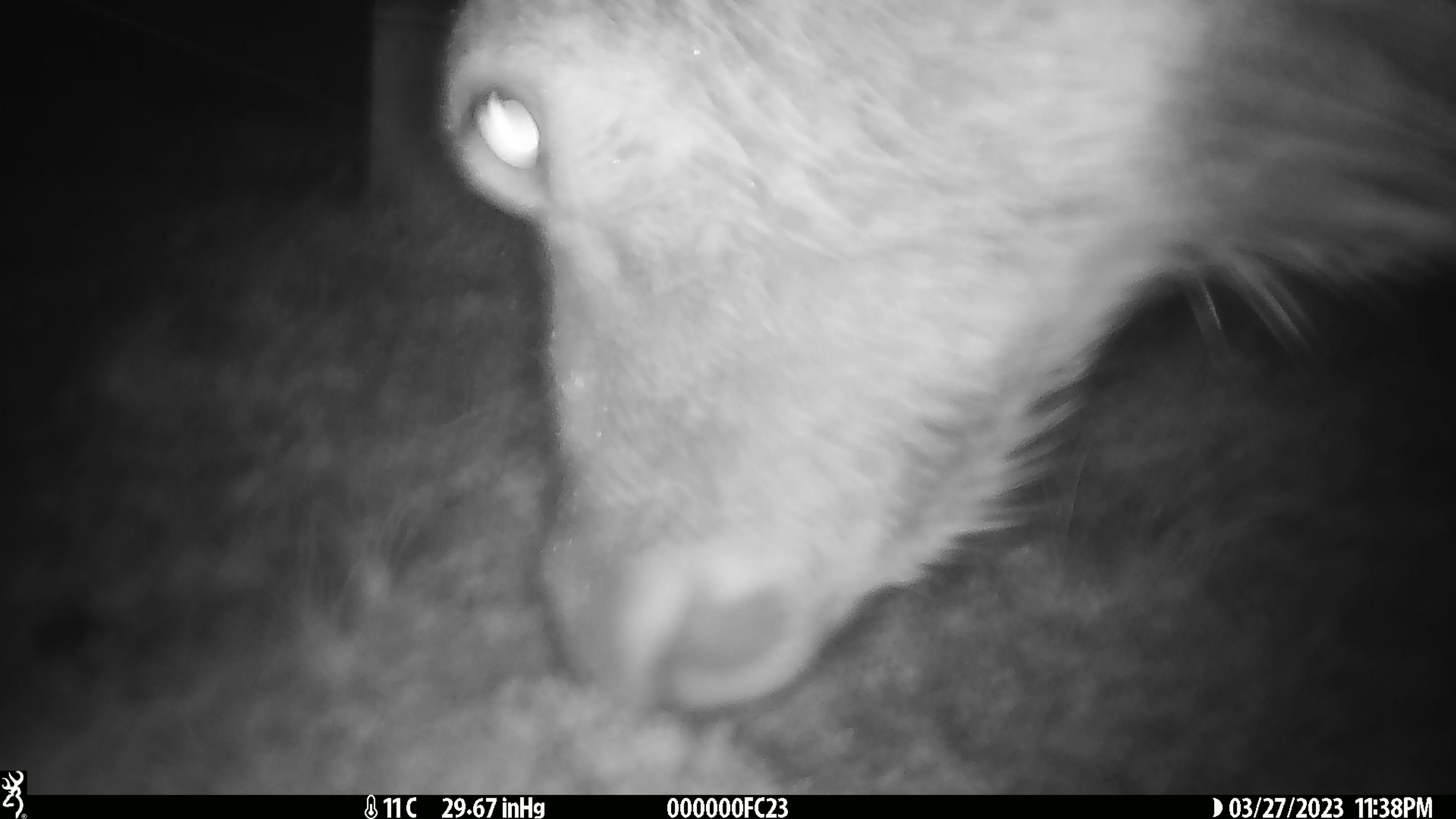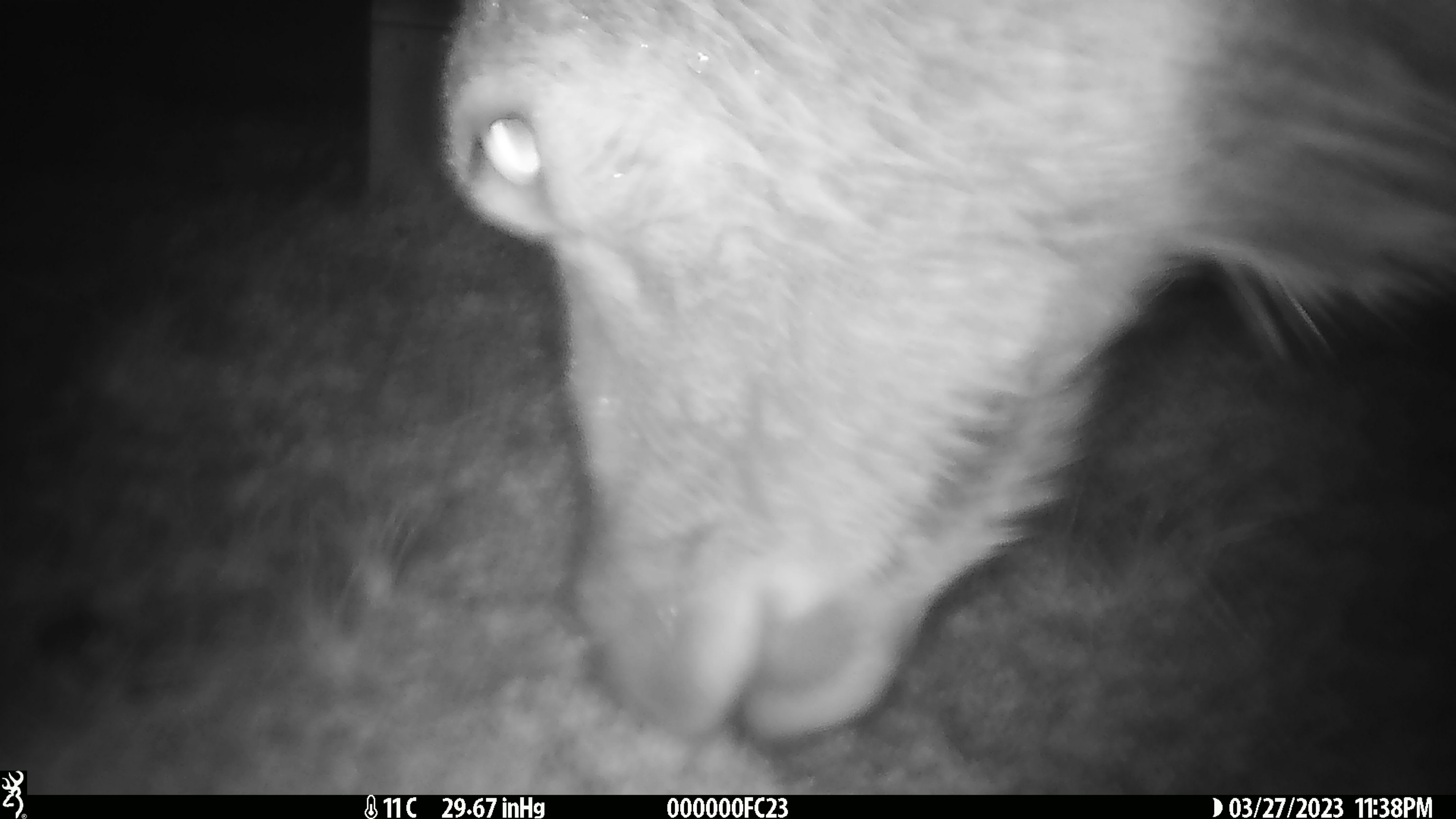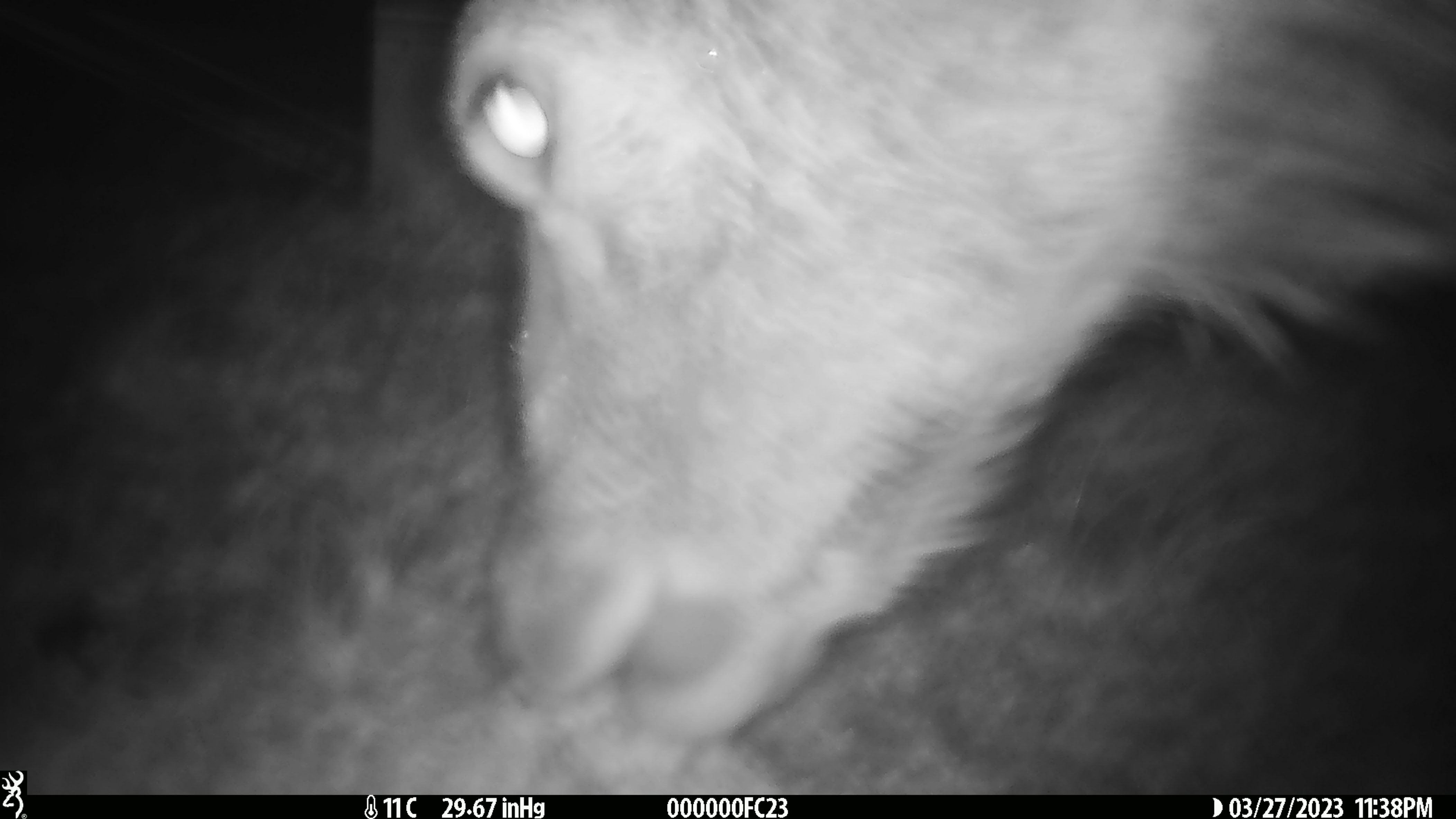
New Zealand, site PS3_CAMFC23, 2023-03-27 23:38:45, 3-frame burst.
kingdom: Animalia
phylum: Chordata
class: Mammalia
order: Artiodactyla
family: Cervidae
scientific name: Cervidae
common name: deer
Deer (Cervidae).